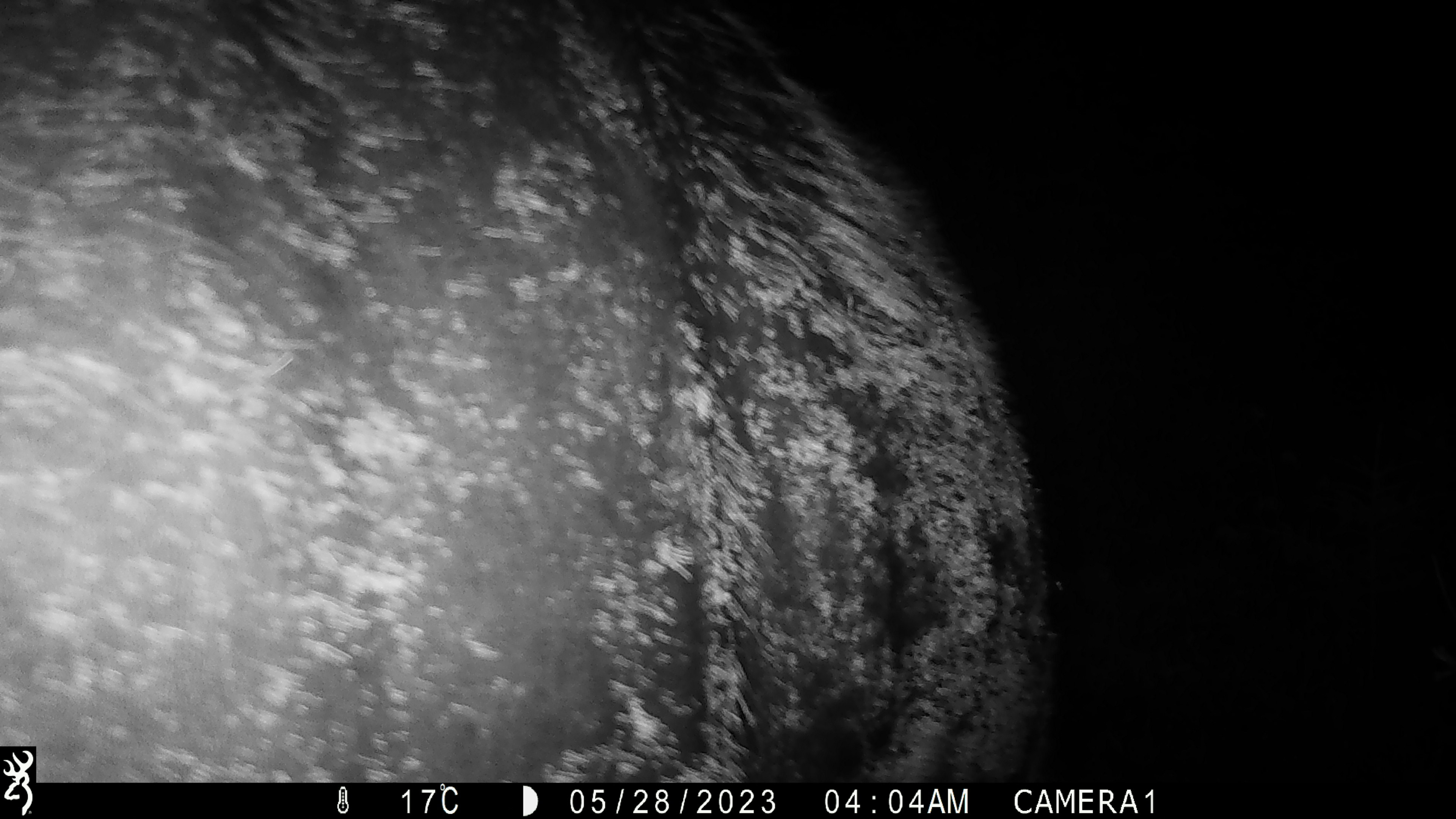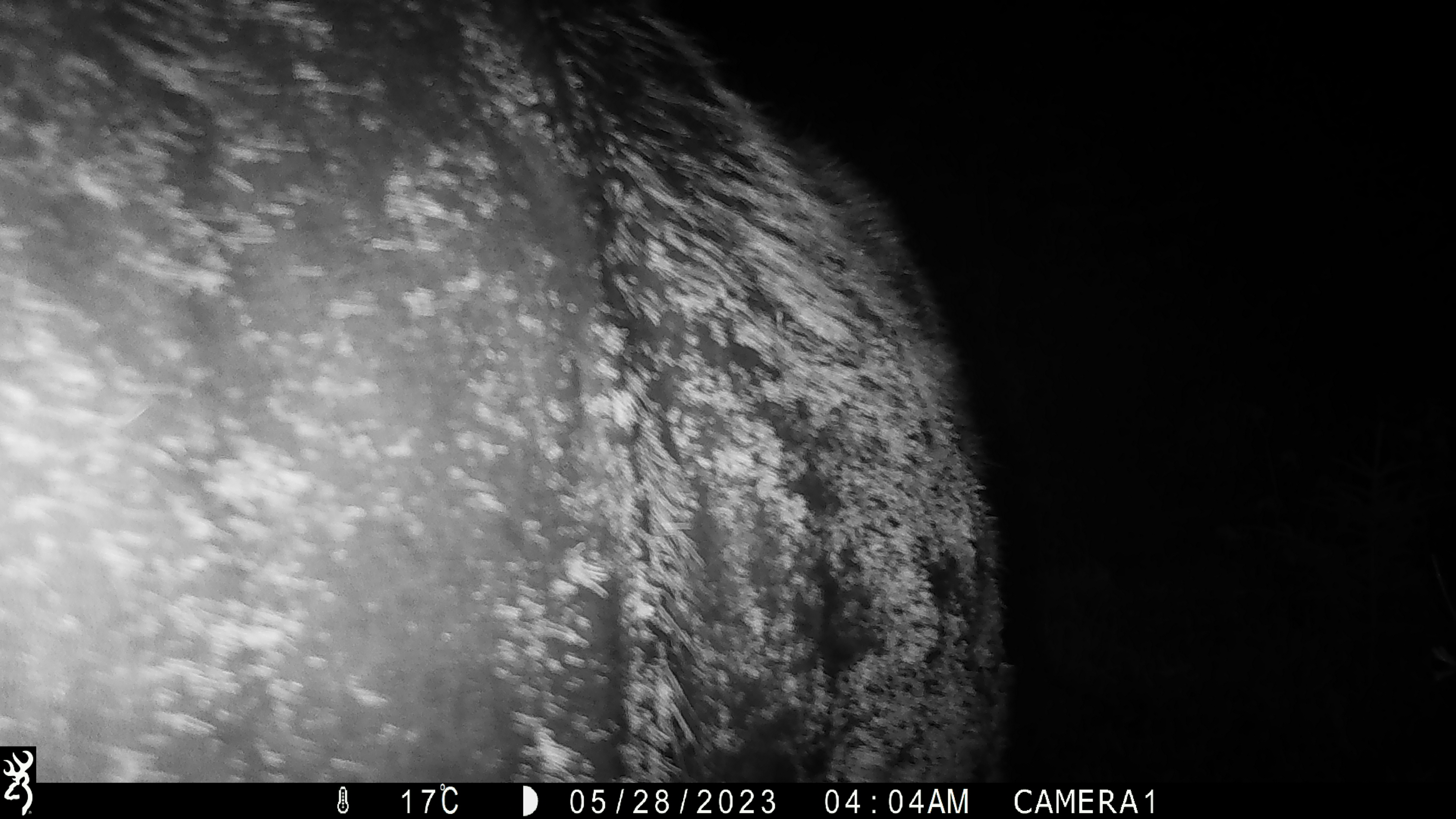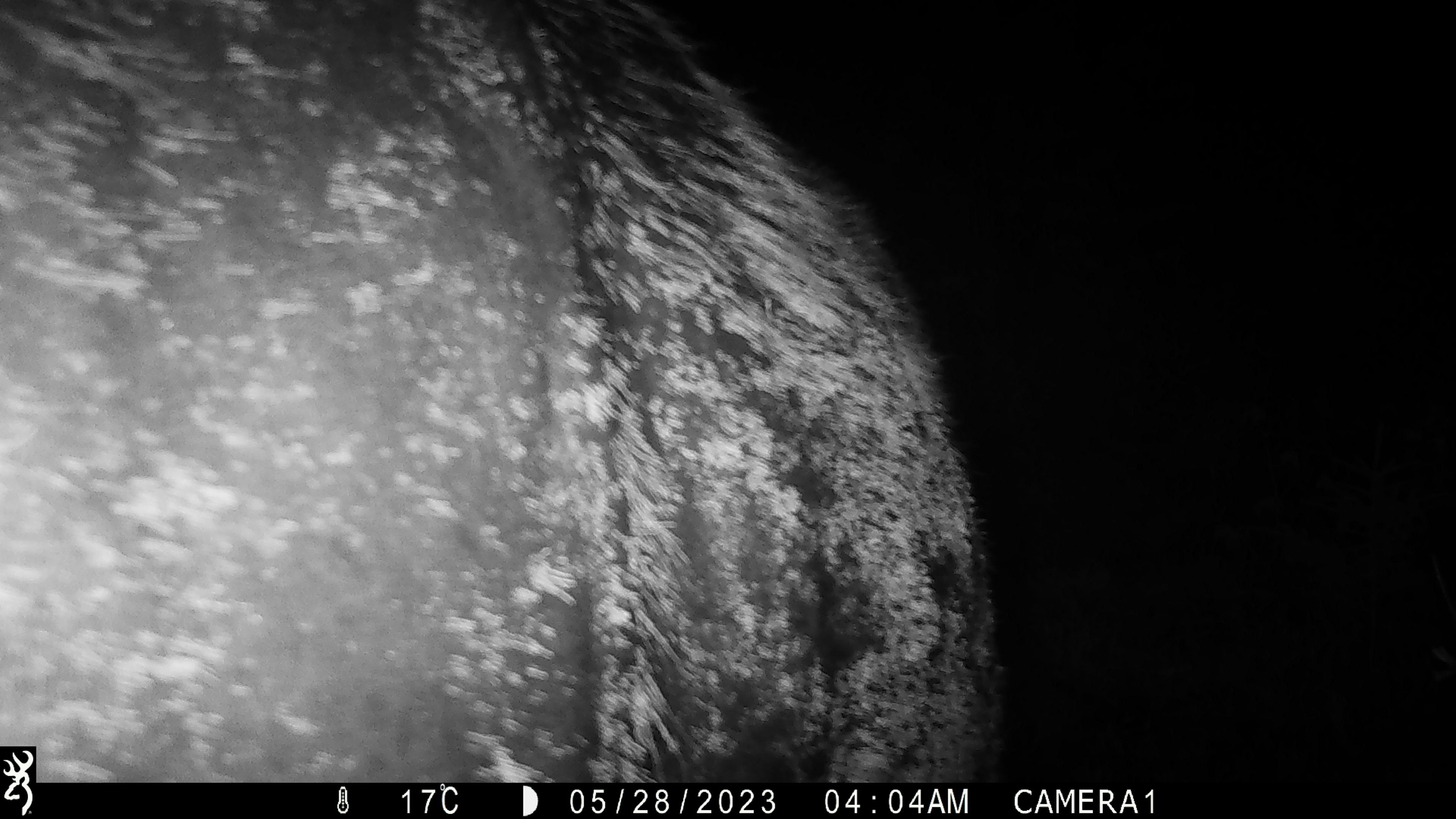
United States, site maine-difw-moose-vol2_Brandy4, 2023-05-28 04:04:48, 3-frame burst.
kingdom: Animalia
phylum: Chordata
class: Mammalia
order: Artiodactyla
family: Cervidae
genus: Alces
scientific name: Alces alces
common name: moose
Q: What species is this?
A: Moose (Alces alces).